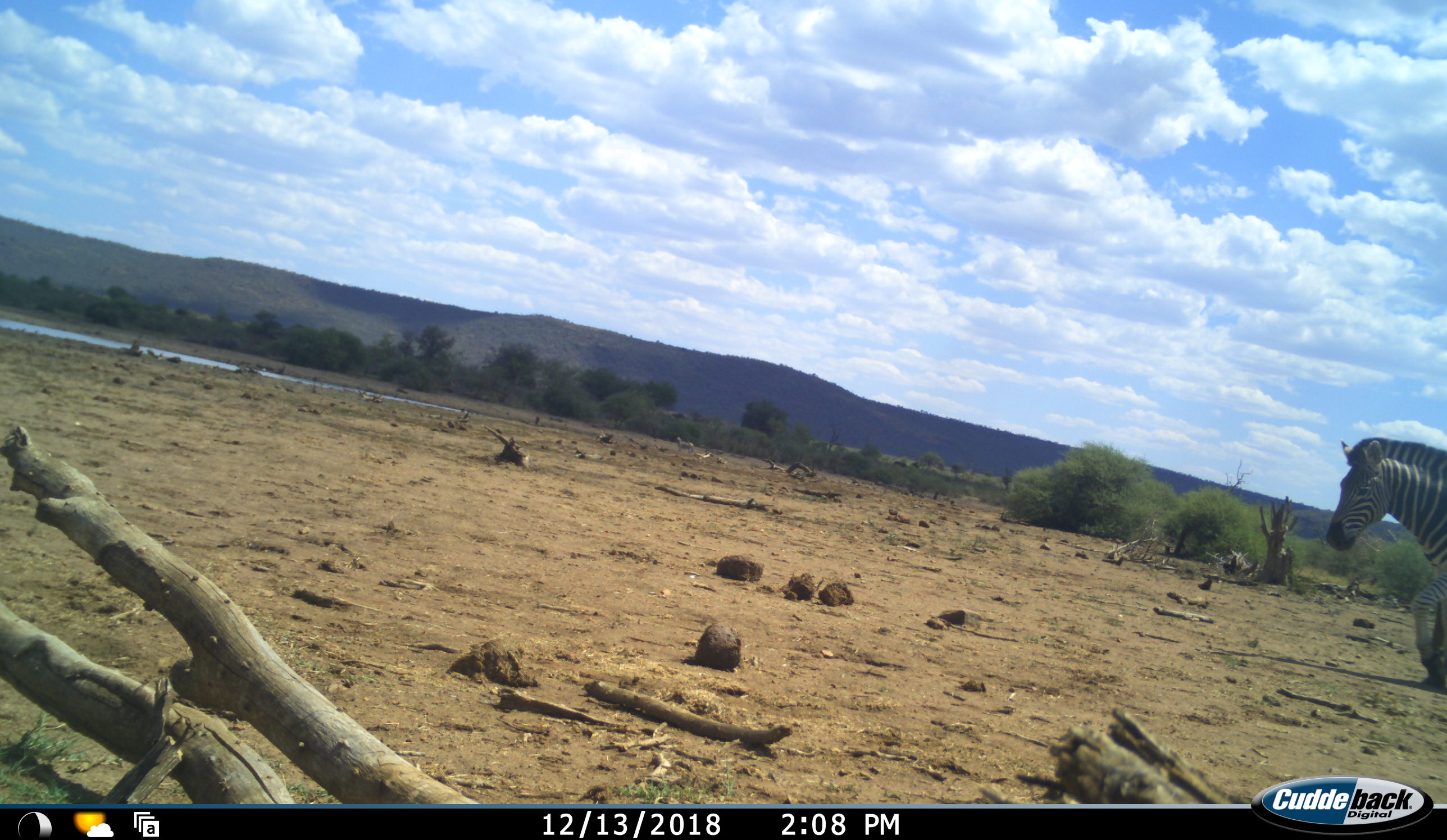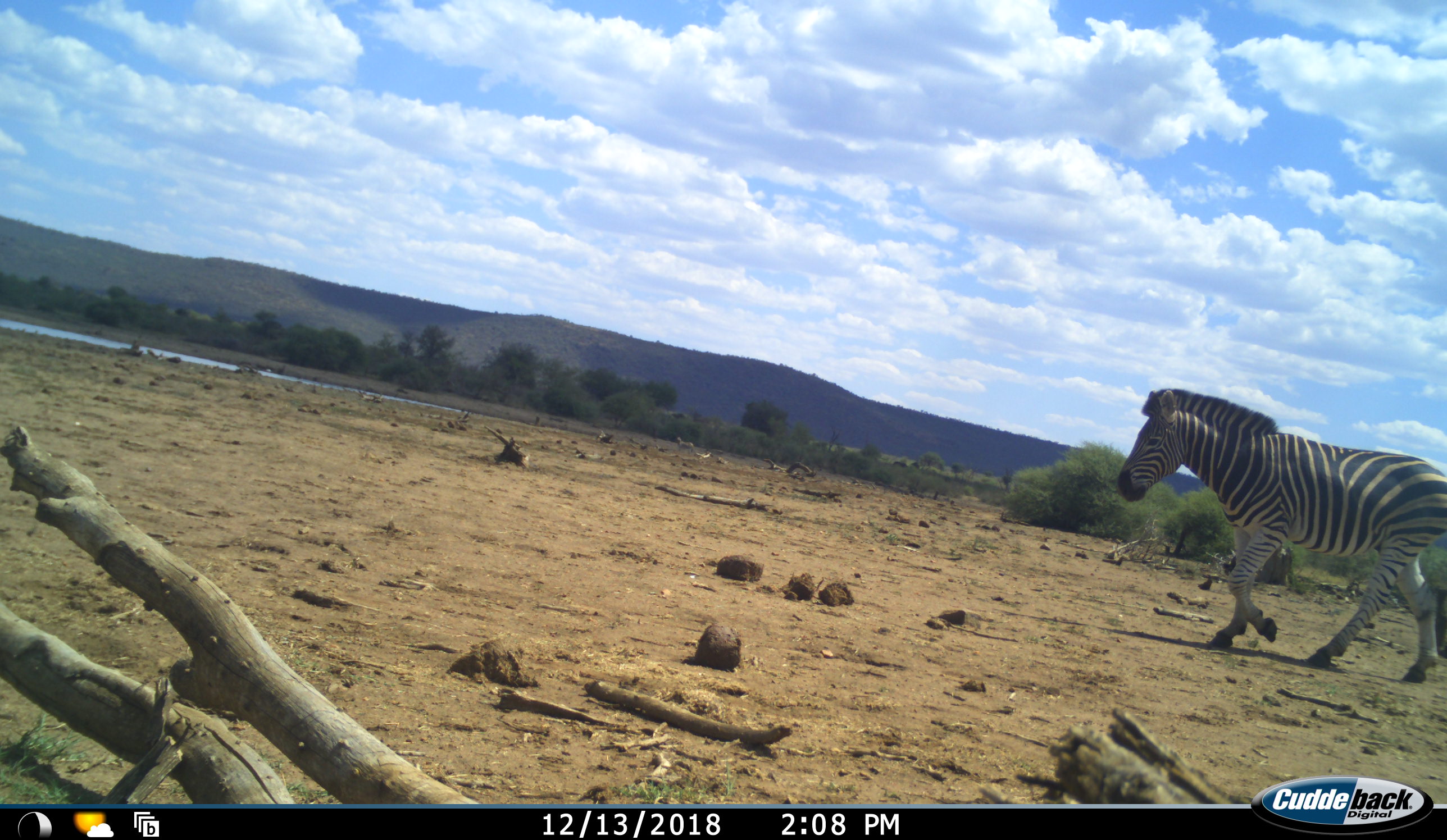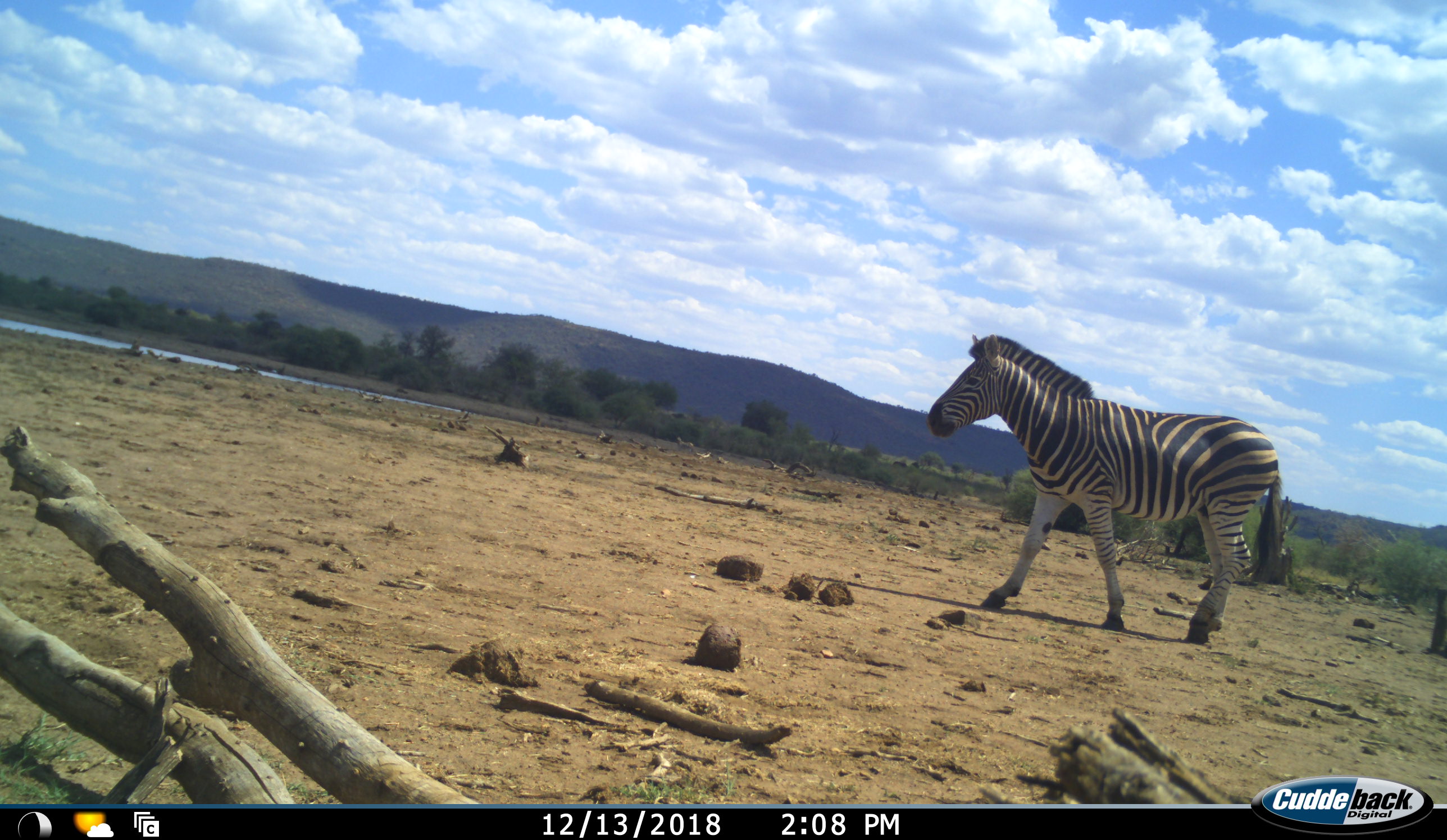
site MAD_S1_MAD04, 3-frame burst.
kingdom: Animalia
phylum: Chordata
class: Mammalia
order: Perissodactyla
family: Equidae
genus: Equus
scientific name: Equus quagga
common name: plains zebra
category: zebraplains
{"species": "zebraplains (plains zebra) (Equus quagga)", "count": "1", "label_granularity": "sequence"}